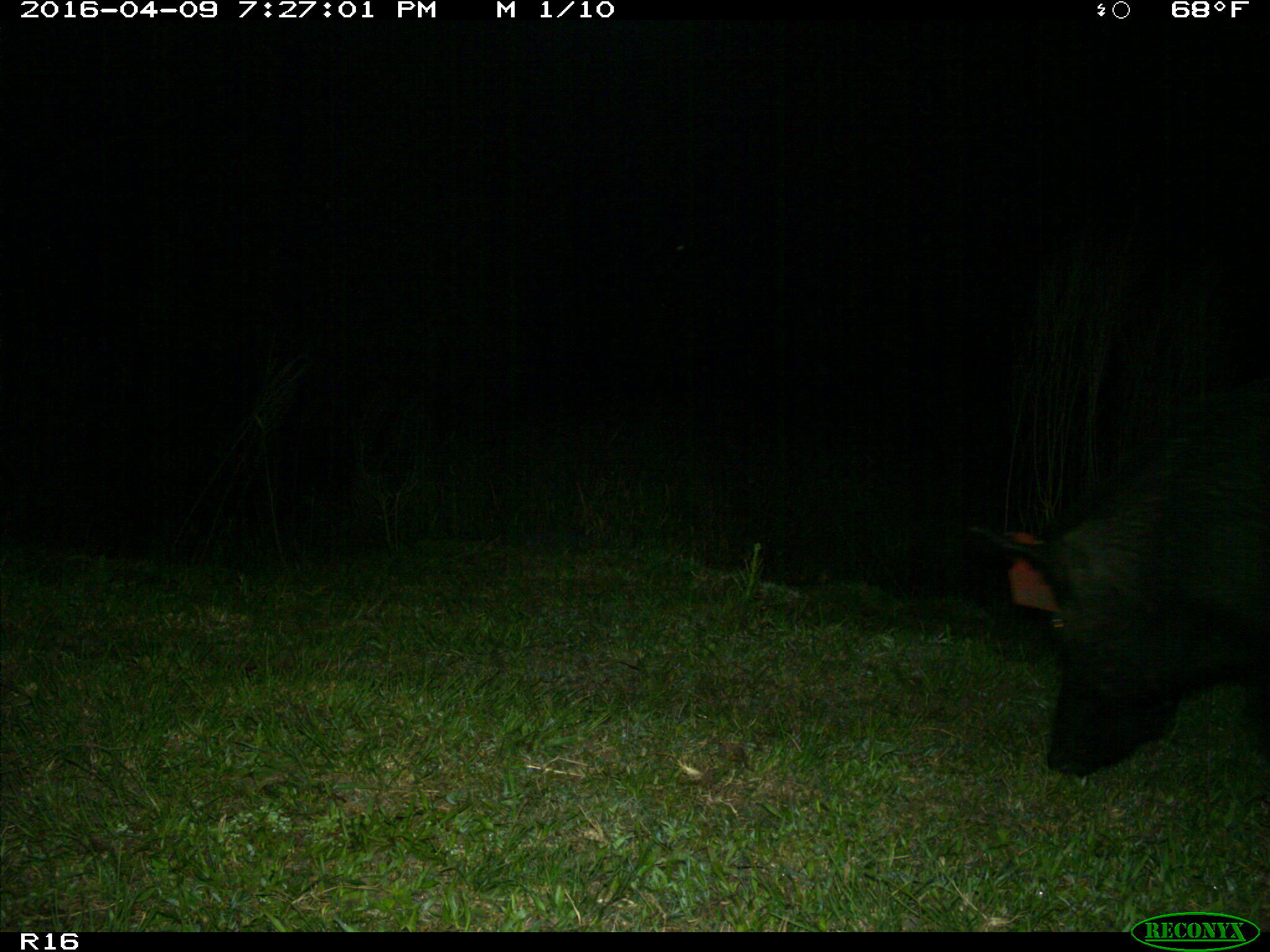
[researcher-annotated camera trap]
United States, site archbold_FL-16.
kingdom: Animalia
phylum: Chordata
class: Mammalia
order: Artiodactyla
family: Suidae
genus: Sus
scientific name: Sus scrofa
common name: wild boar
Sus scrofa (wild boar).